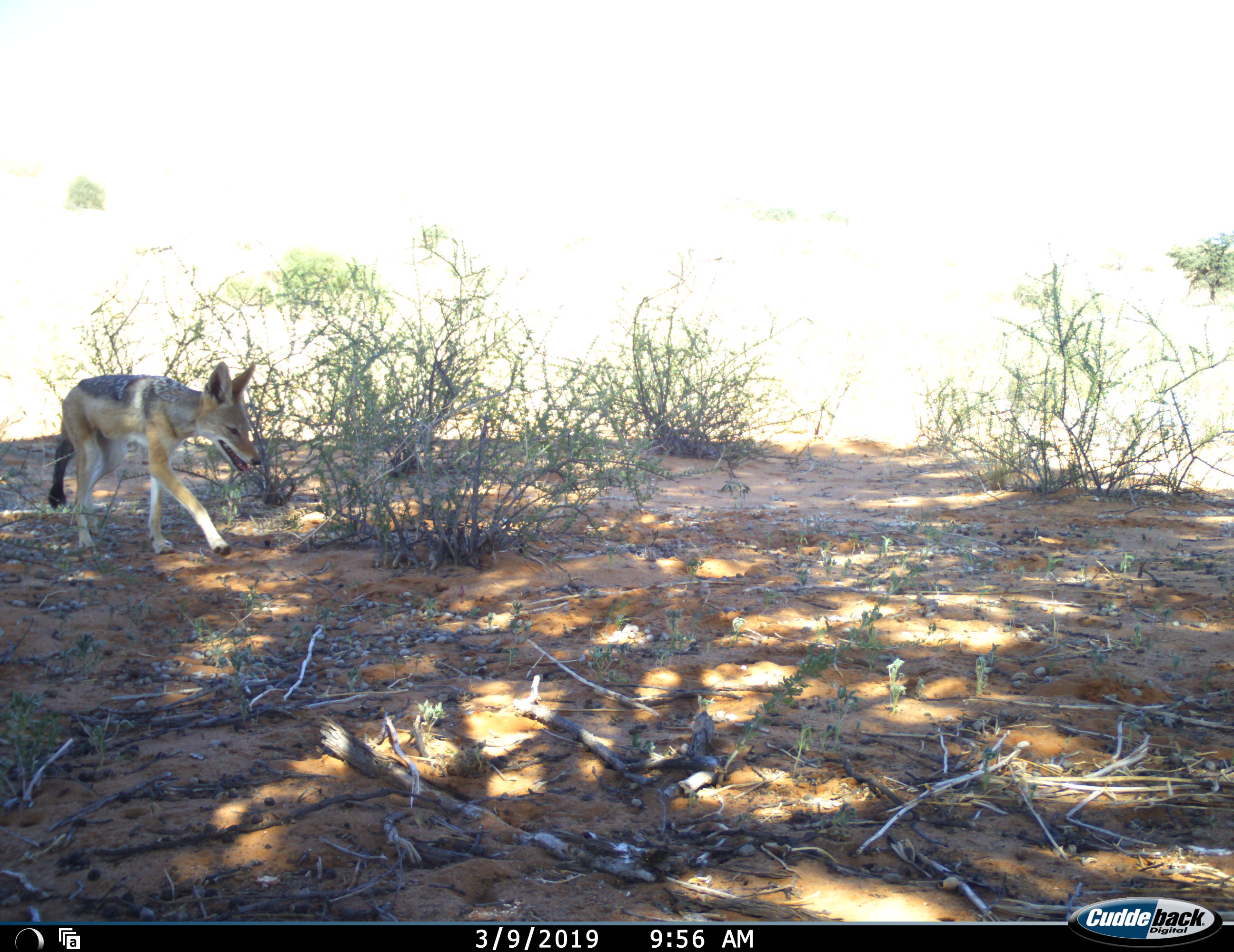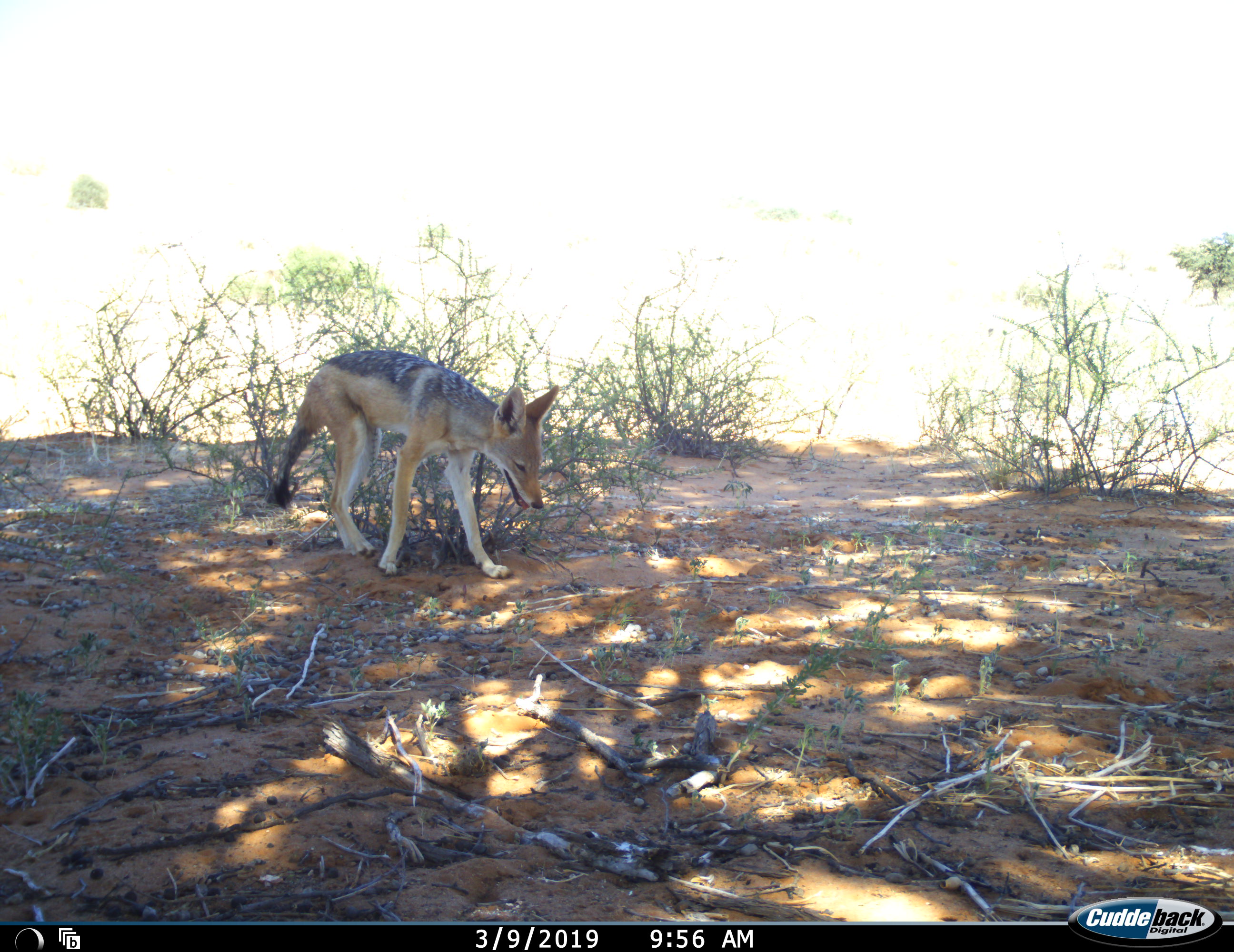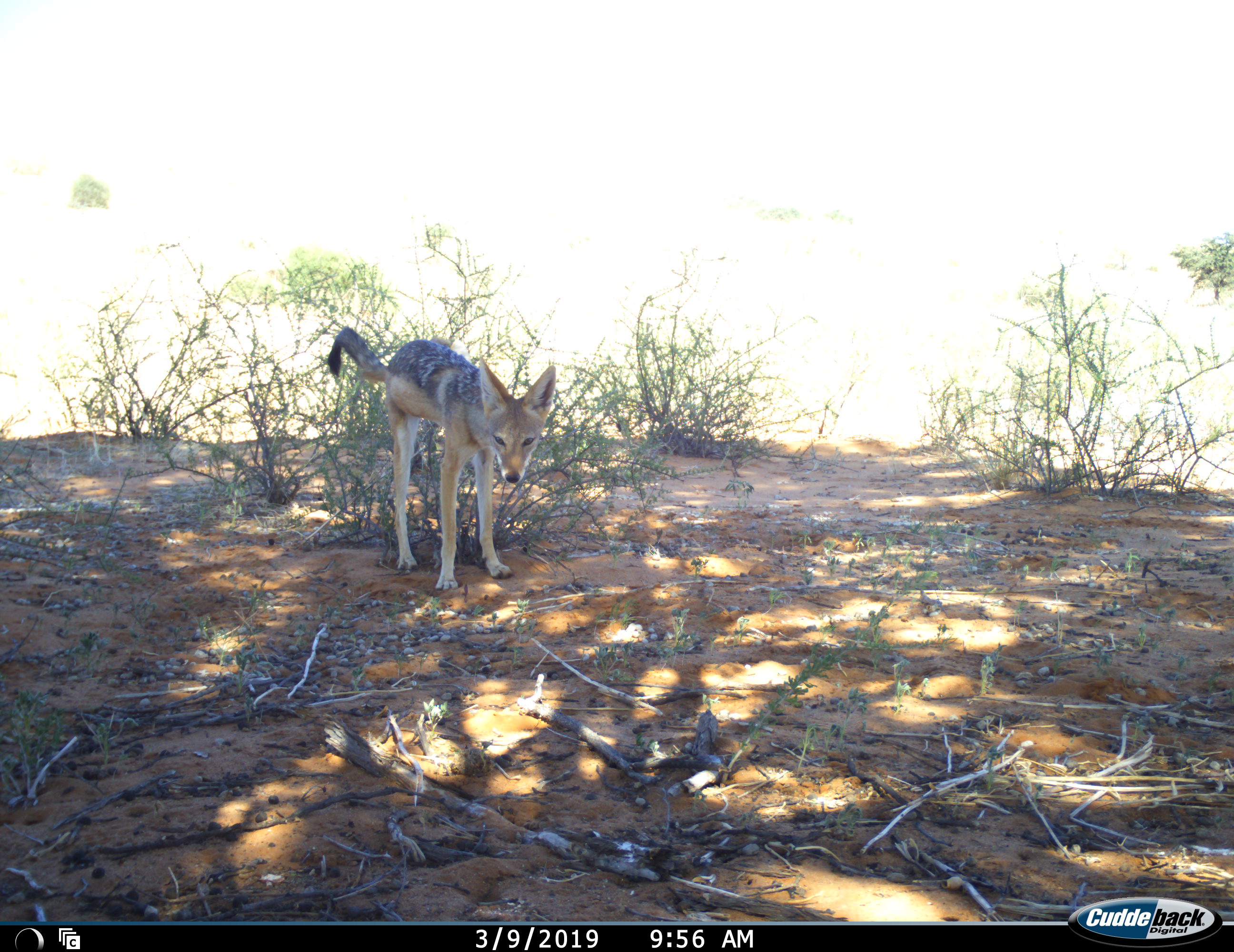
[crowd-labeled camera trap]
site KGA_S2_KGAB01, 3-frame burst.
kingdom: Animalia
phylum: Chordata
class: Mammalia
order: Carnivora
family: Canidae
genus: Lupulella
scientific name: Lupulella mesomelas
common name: black-backed jackal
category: jackalblackbacked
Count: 1.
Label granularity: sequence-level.